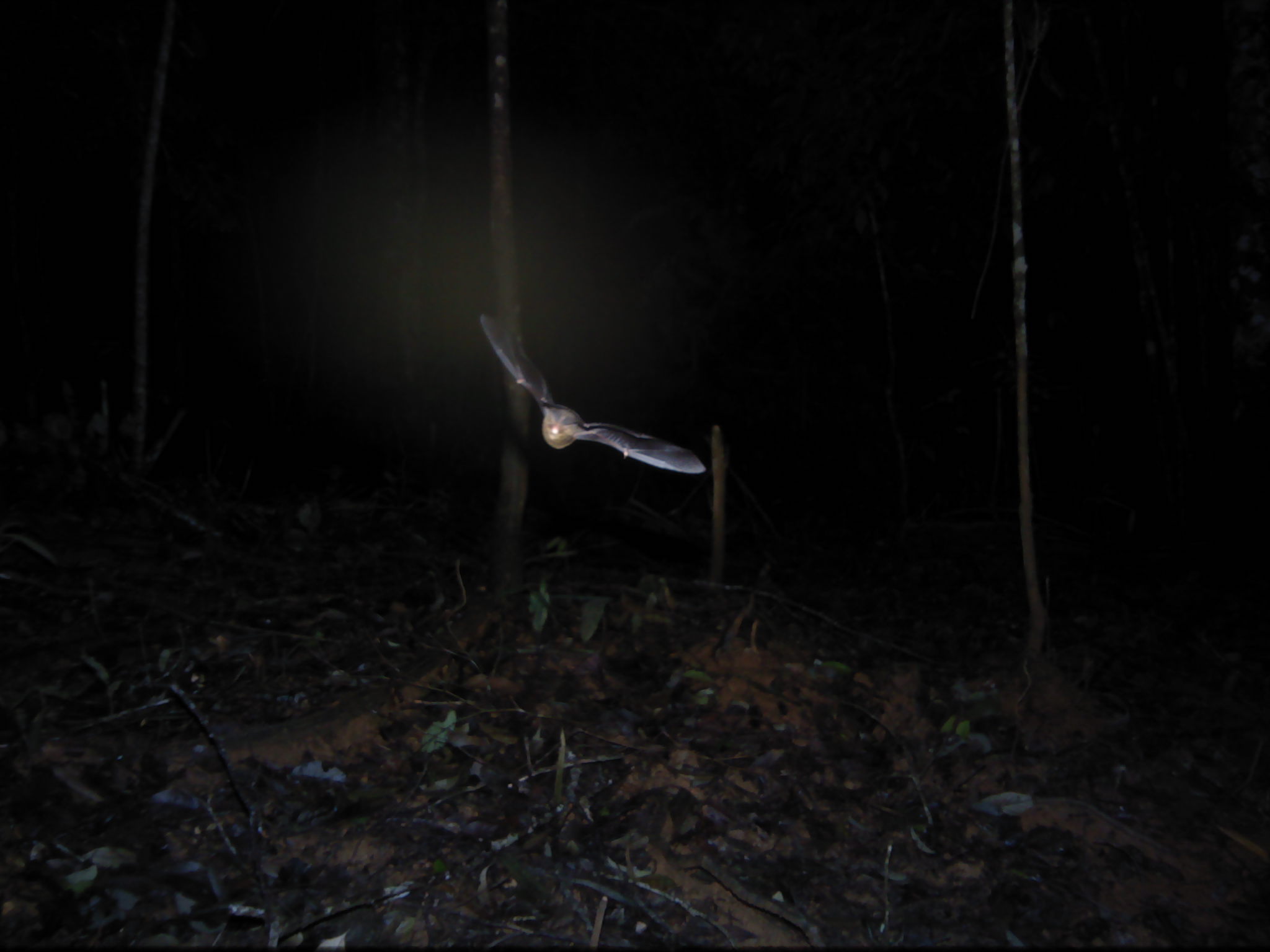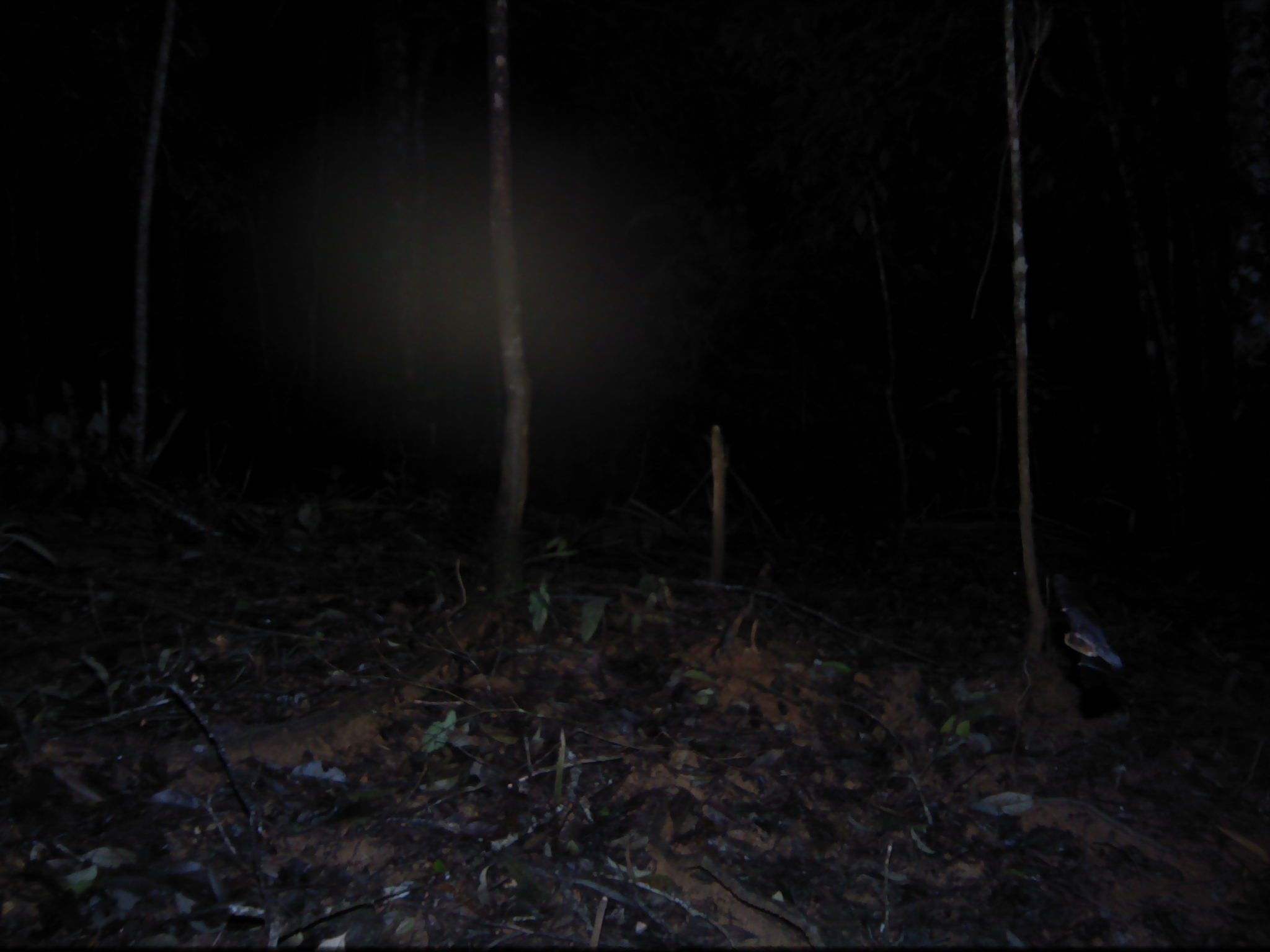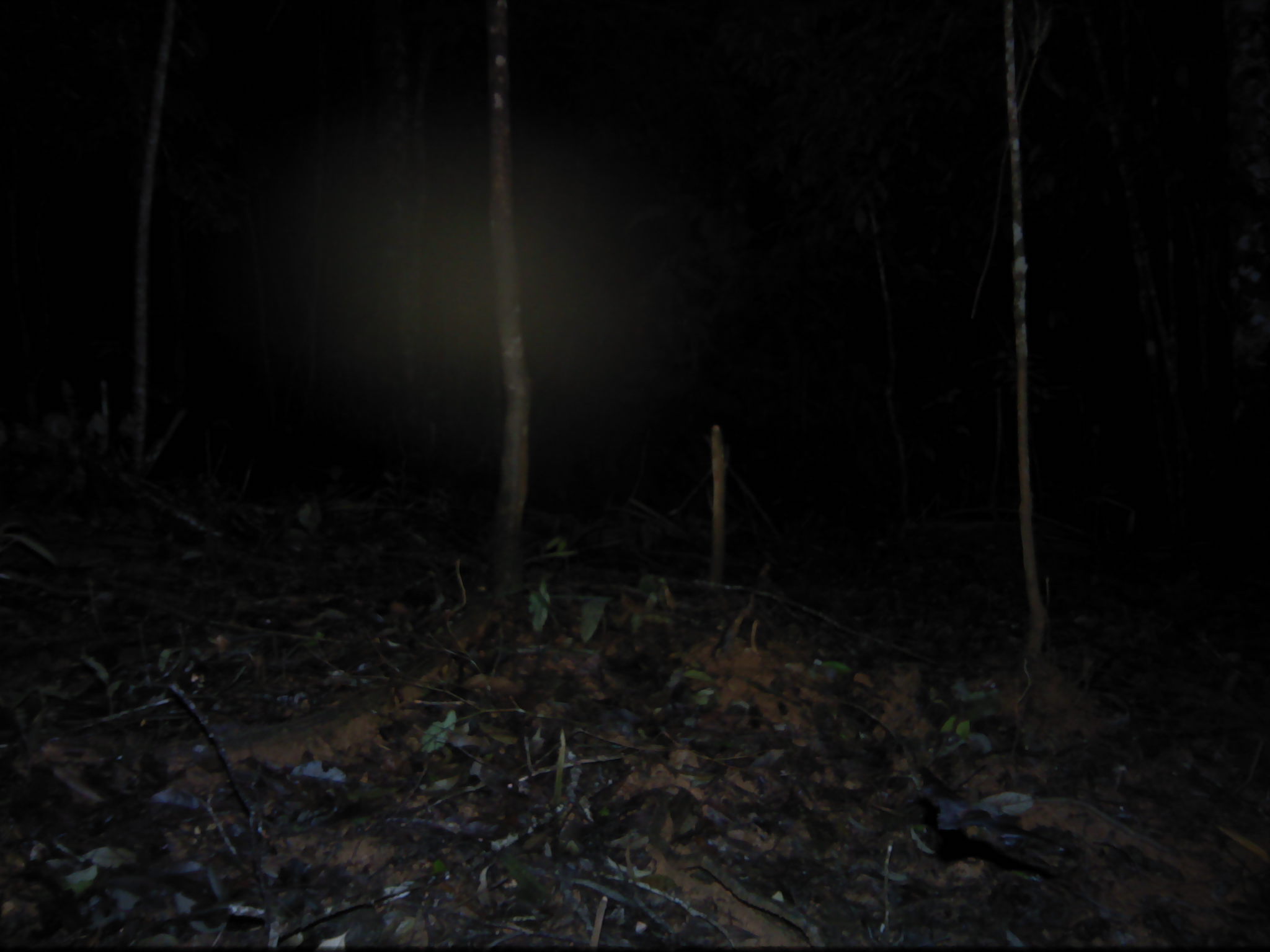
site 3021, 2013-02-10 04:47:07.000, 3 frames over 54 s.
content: unidentified animal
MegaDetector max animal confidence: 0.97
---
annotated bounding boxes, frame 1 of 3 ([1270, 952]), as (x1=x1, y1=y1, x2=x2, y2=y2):
unknown: (x1=479, y1=314, x2=705, y2=474)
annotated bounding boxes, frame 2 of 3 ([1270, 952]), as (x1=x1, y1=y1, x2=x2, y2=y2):
unknown: (x1=1045, y1=570, x2=1128, y2=676)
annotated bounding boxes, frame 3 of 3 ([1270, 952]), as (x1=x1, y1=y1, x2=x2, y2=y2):
unknown: (x1=909, y1=763, x2=1055, y2=872)